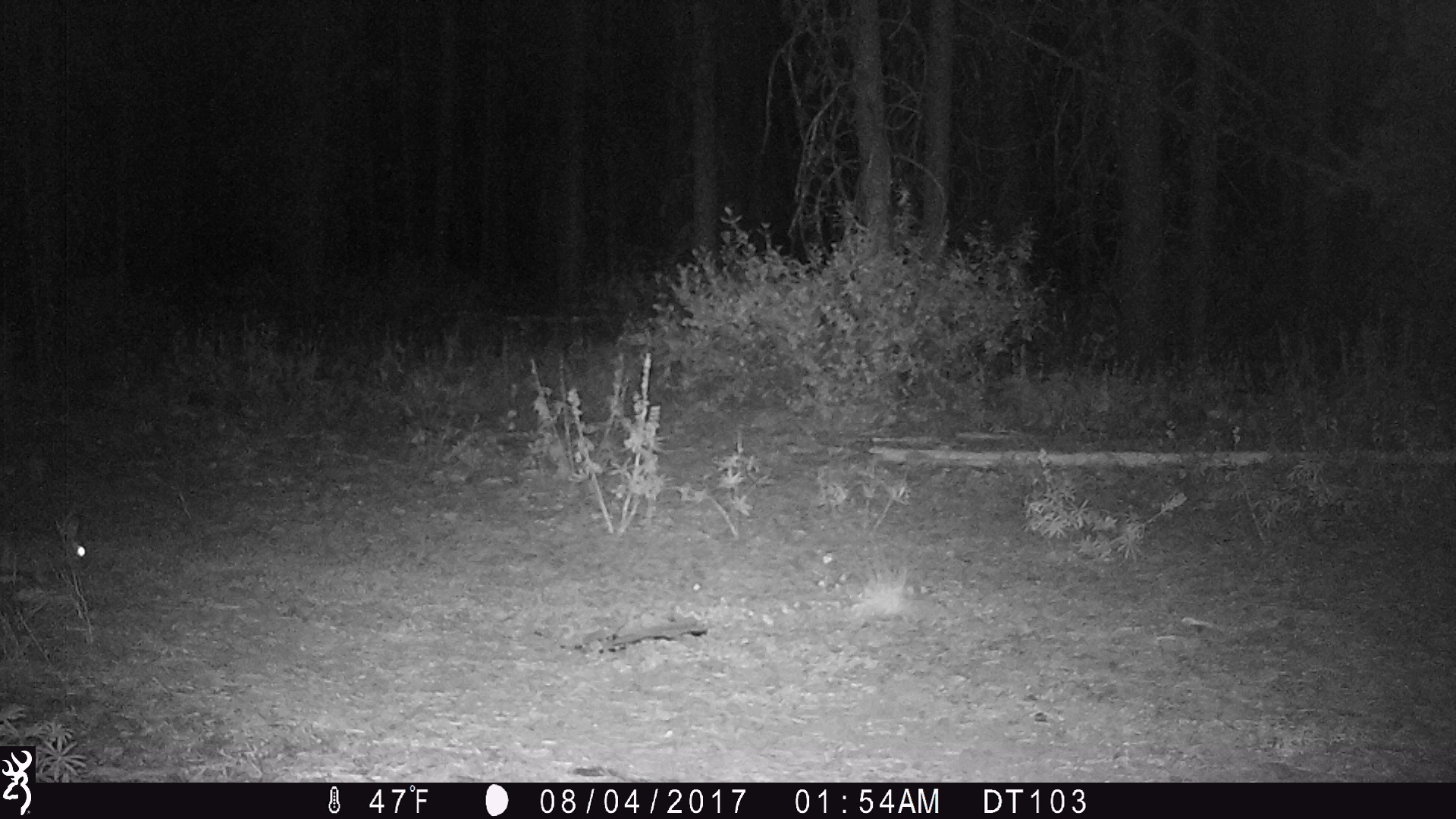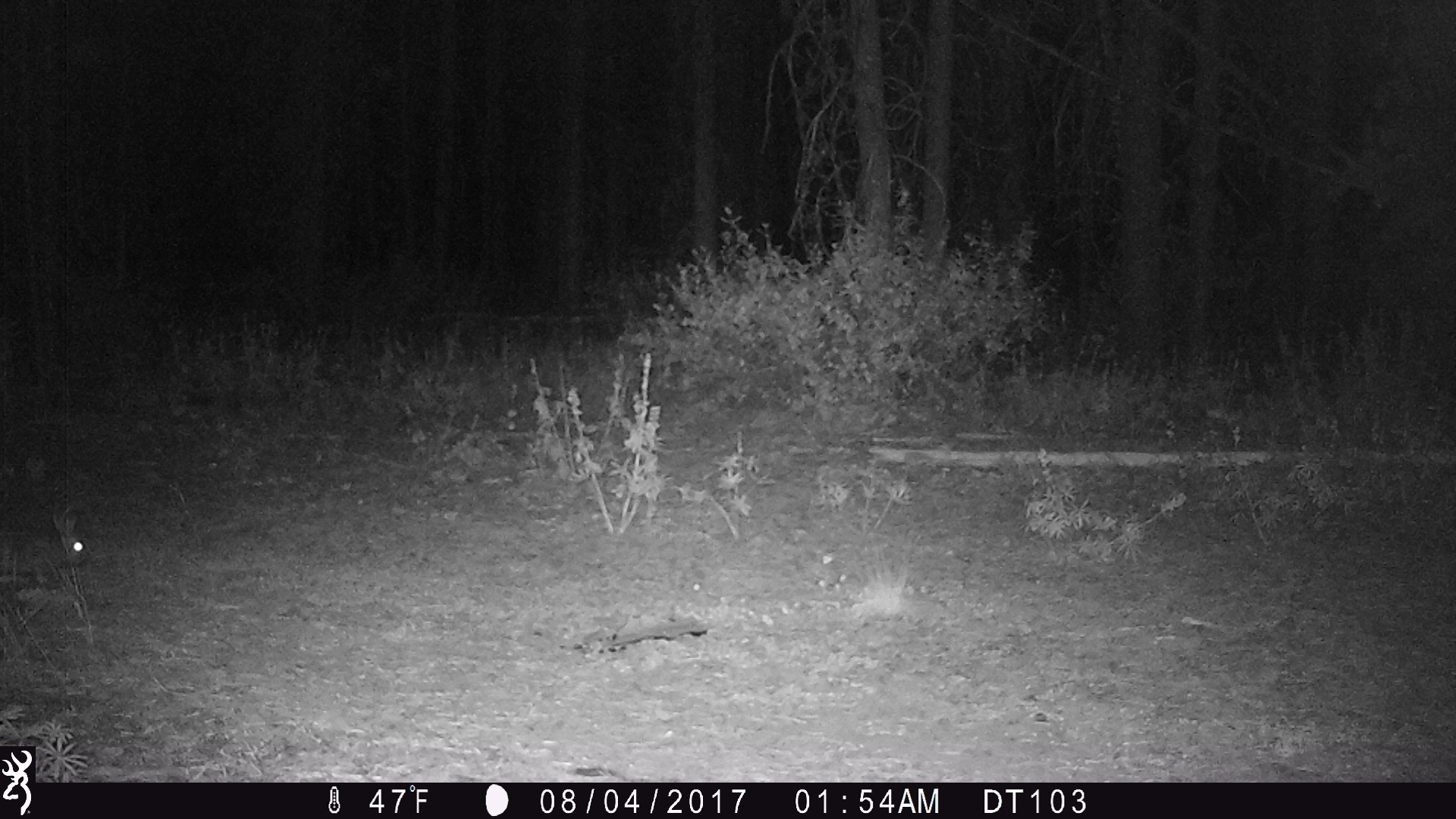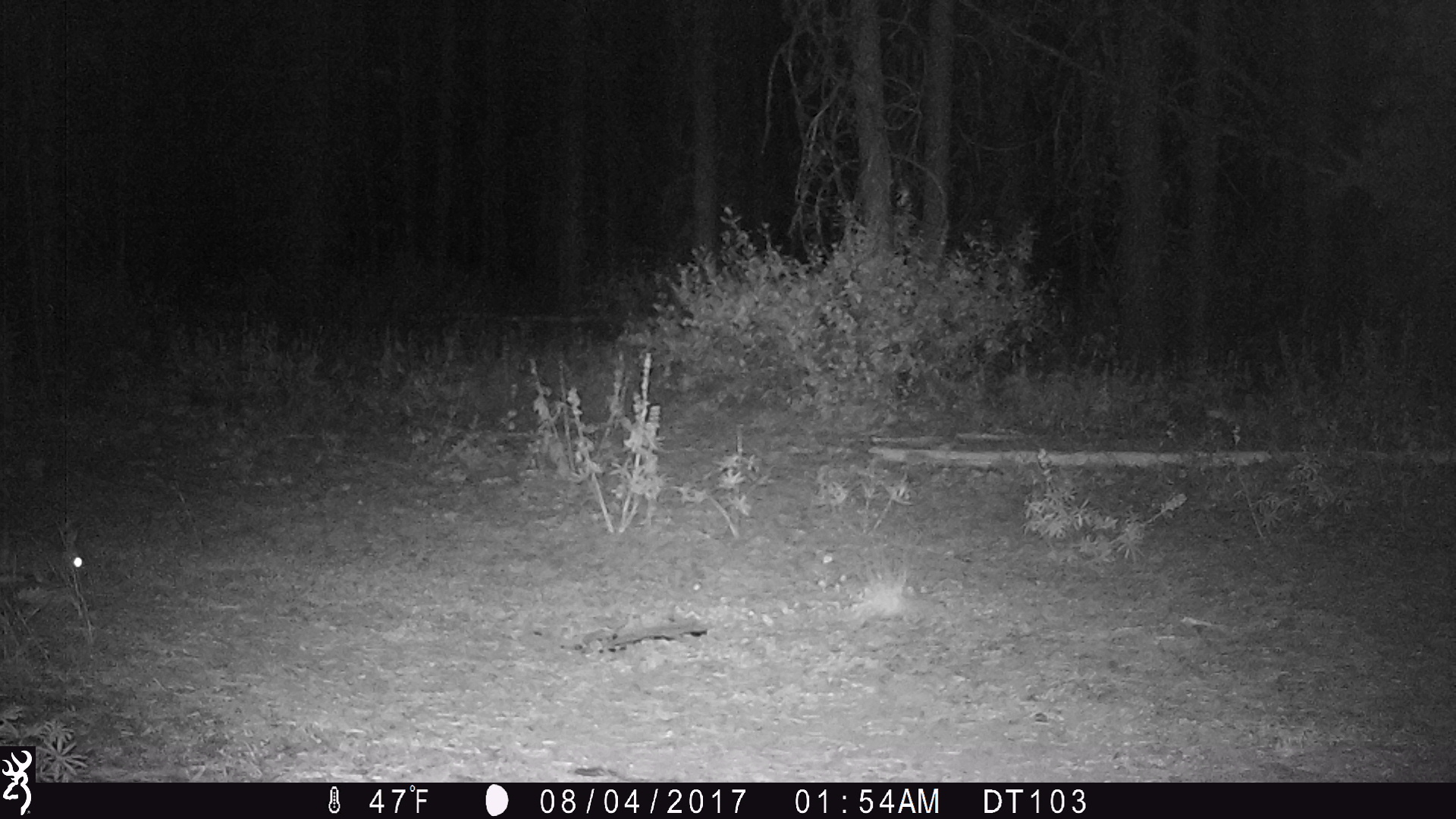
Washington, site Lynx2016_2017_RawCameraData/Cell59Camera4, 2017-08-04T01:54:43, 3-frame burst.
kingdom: Animalia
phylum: Chordata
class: Mammalia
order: Lagomorpha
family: Leporidae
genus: Lepus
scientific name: Lepus americanus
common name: snowshoe hare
Lepus americanus (snowshoe hare). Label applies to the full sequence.